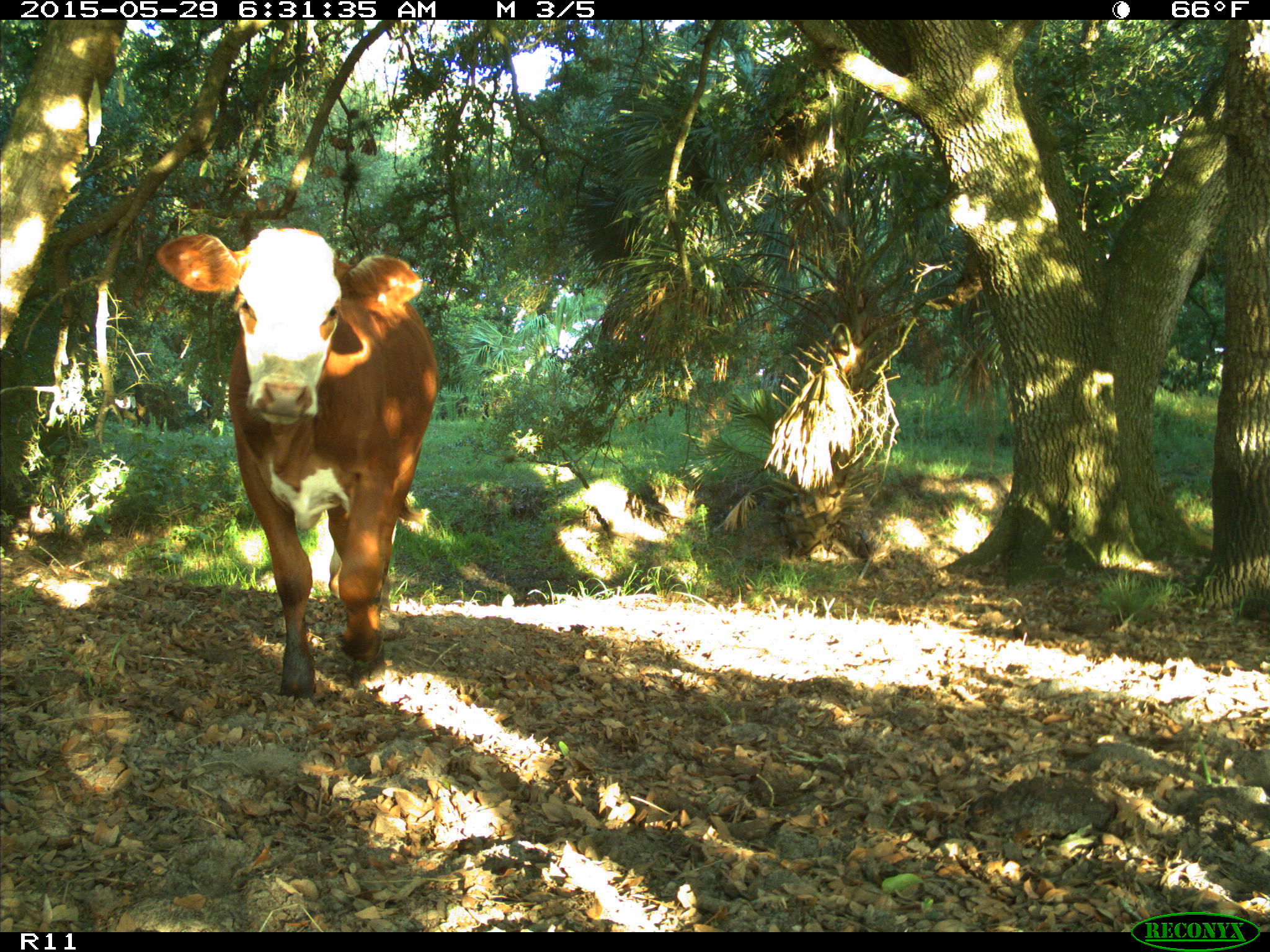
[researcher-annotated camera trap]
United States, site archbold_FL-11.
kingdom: Animalia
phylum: Chordata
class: Mammalia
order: Artiodactyla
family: Bovidae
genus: Bos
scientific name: Bos taurus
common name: domestic cow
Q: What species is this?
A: Bos taurus (domestic cow).